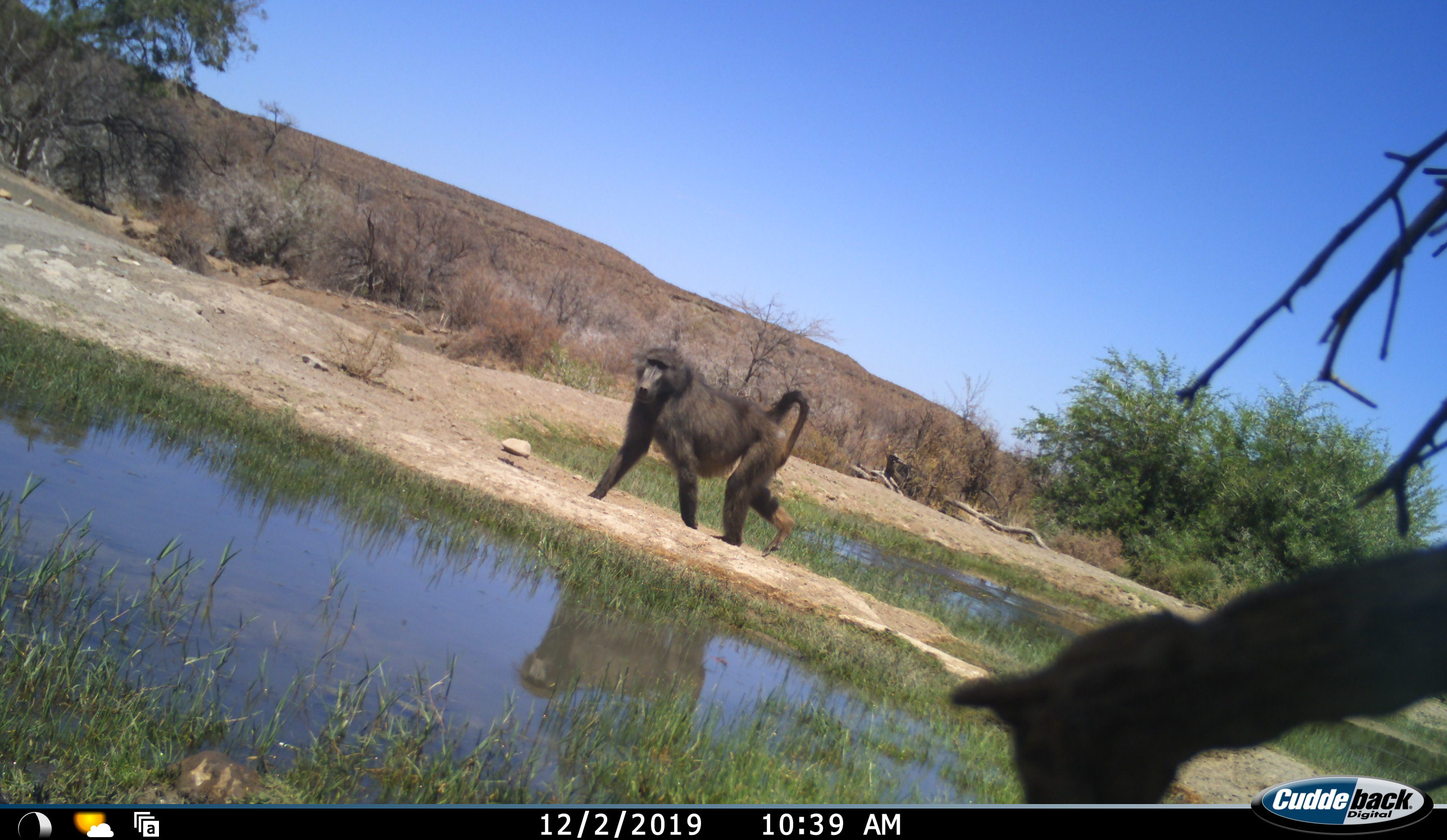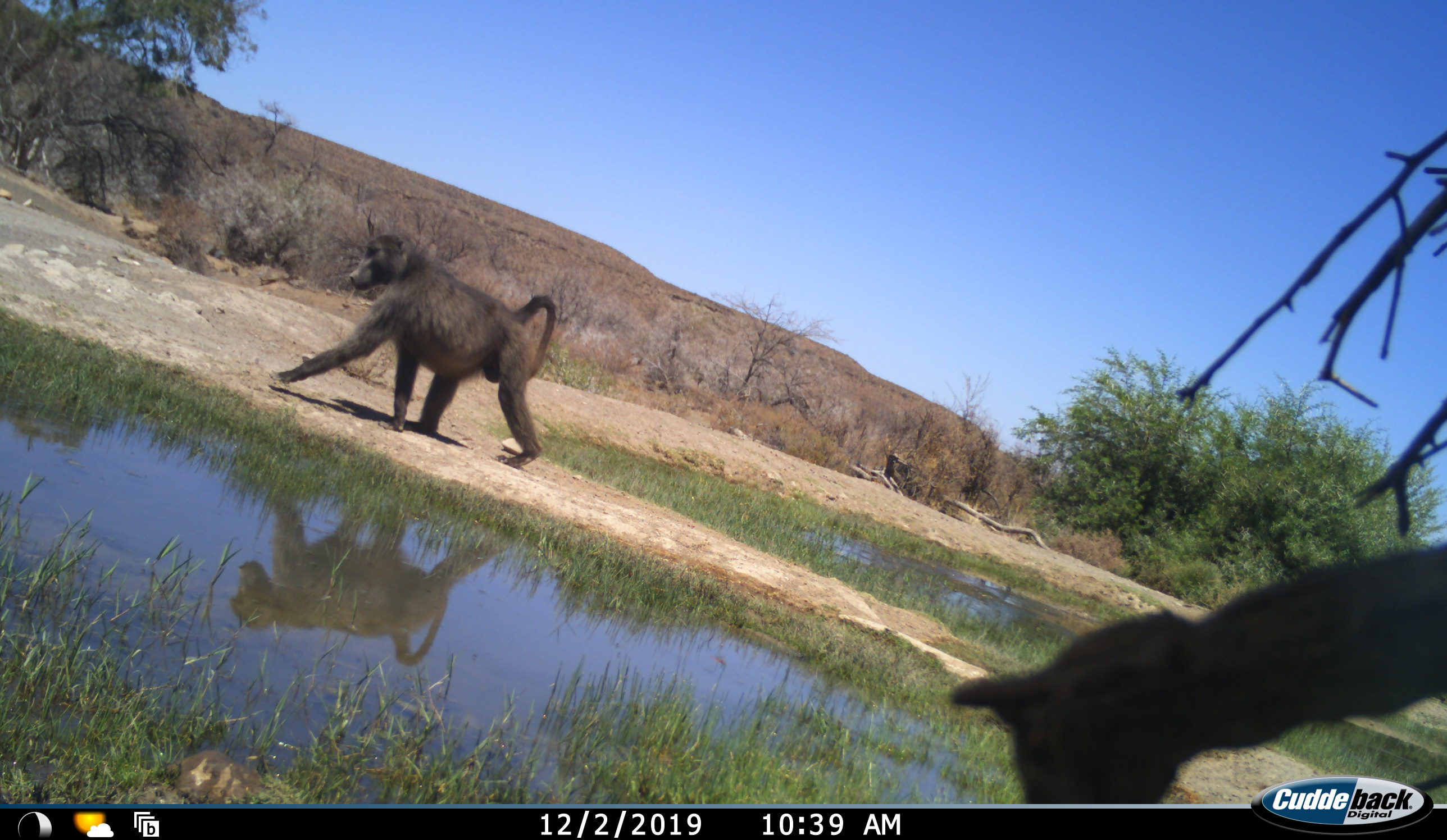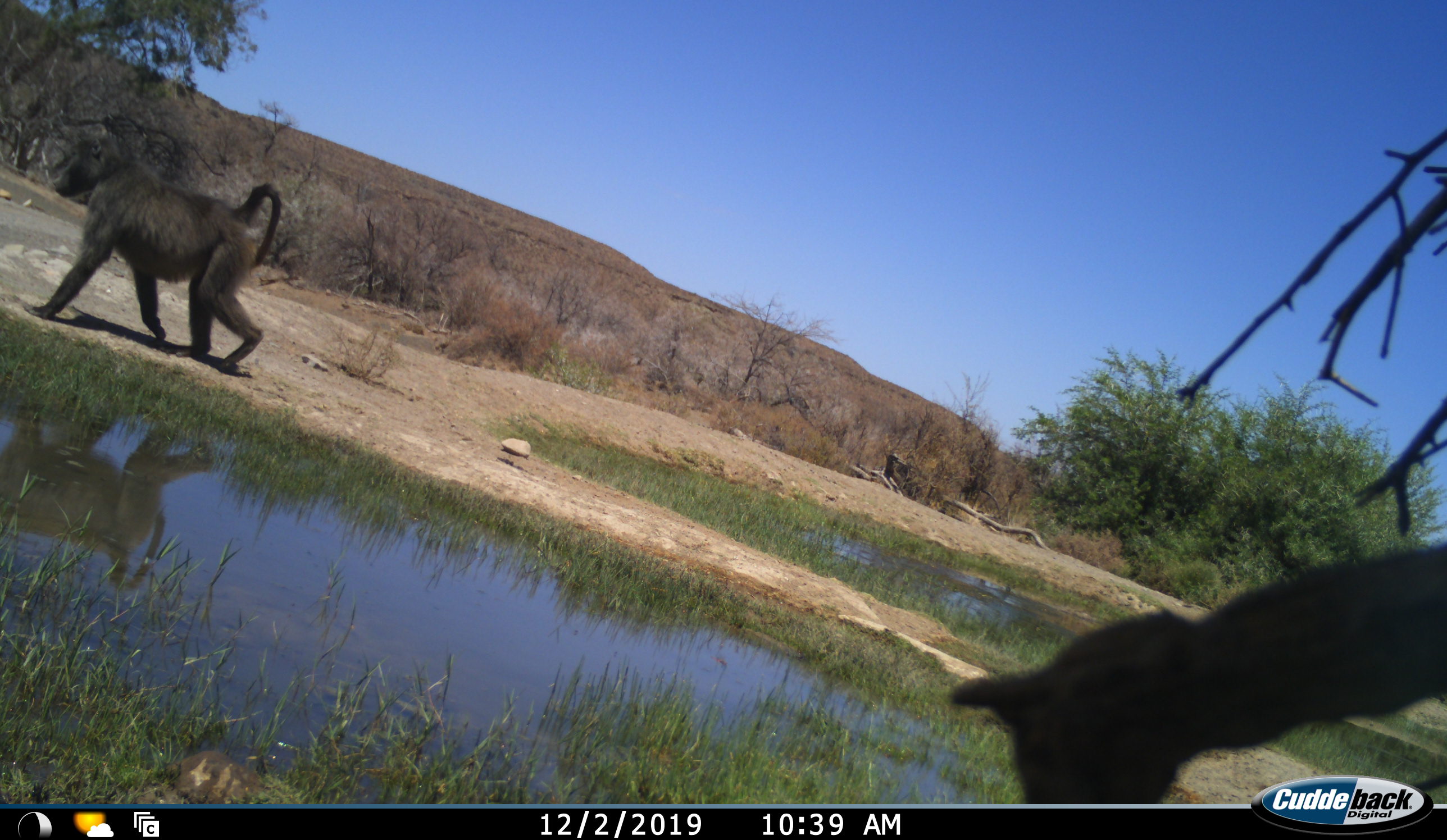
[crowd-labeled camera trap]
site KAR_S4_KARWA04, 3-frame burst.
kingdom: Animalia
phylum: Chordata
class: Mammalia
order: Primates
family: Cercopithecidae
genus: Papio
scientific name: Papio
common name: baboon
Baboon (Papio), count 1. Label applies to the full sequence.